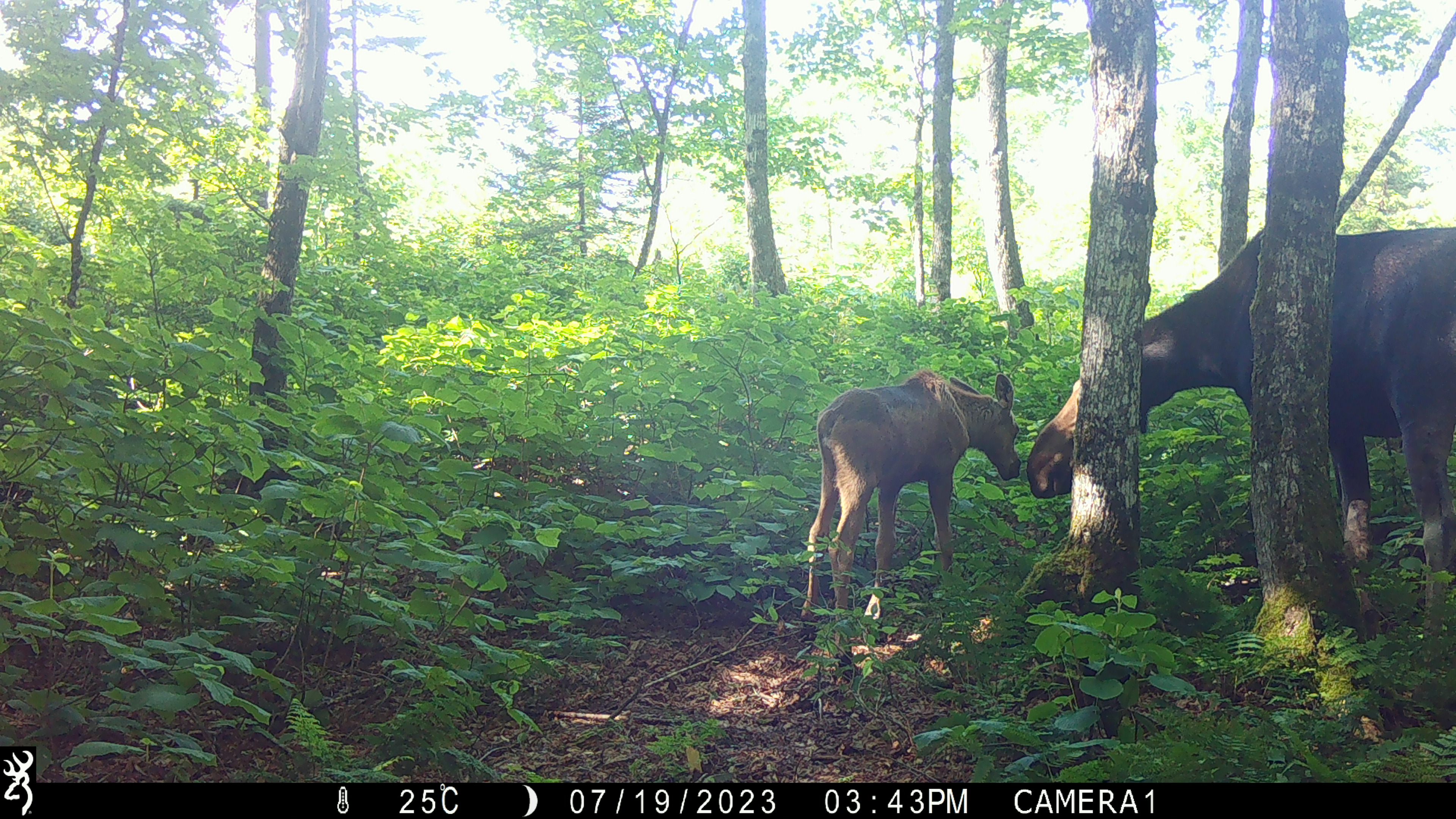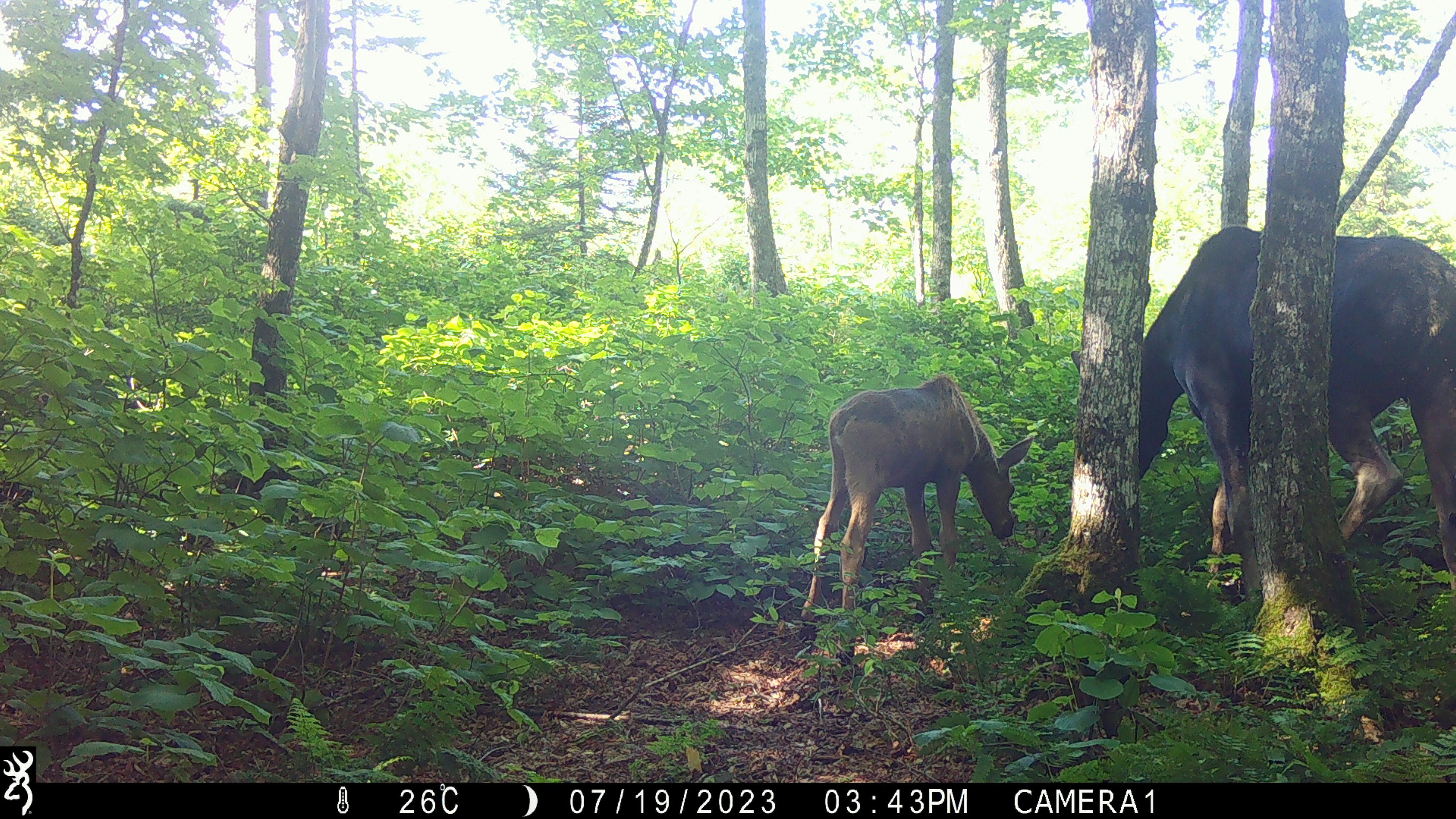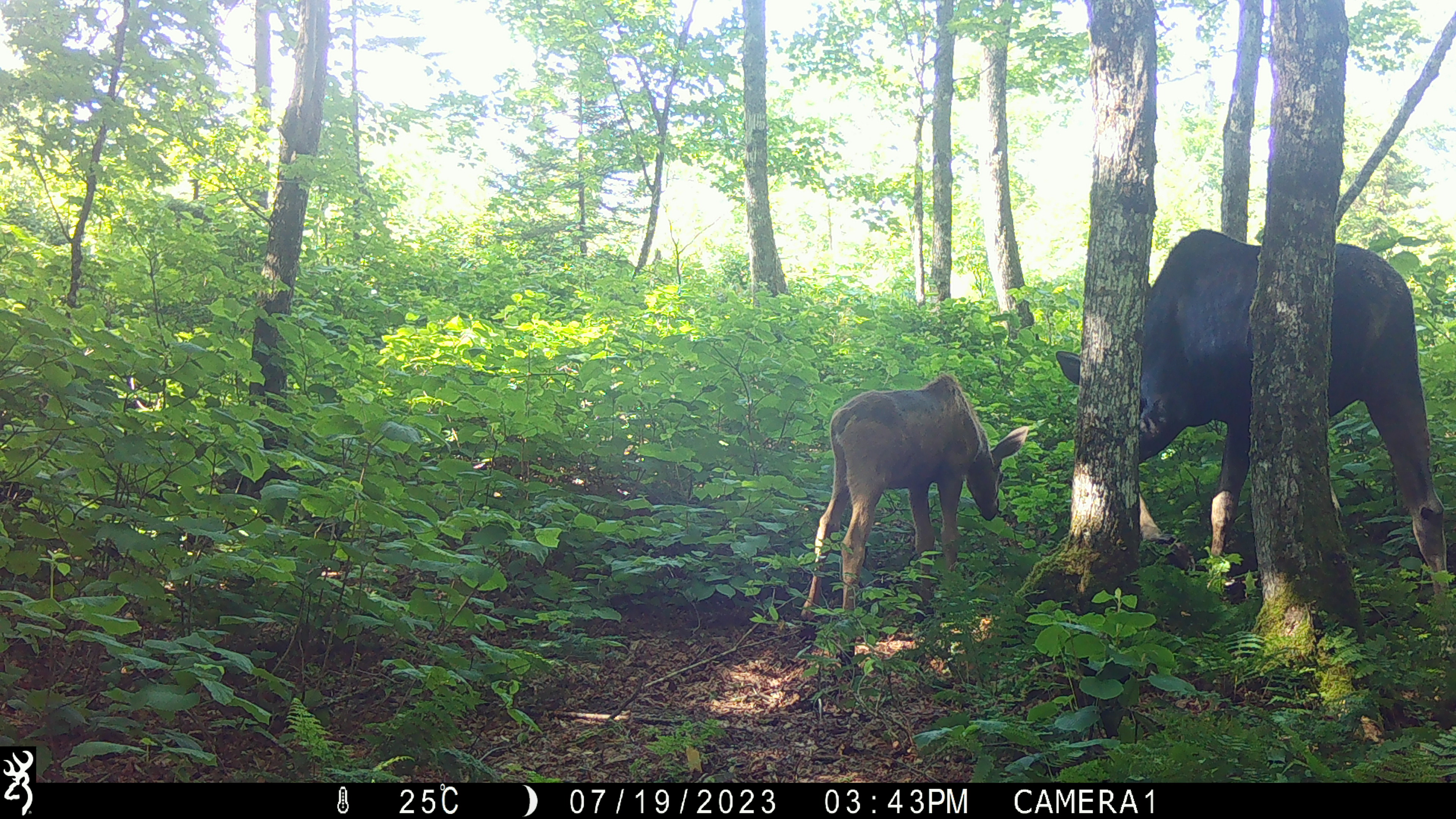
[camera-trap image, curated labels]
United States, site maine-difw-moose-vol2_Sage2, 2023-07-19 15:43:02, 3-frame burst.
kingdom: Animalia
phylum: Chordata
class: Mammalia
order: Artiodactyla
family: Cervidae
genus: Alces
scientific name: Alces alces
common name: moose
Moose (Alces alces).